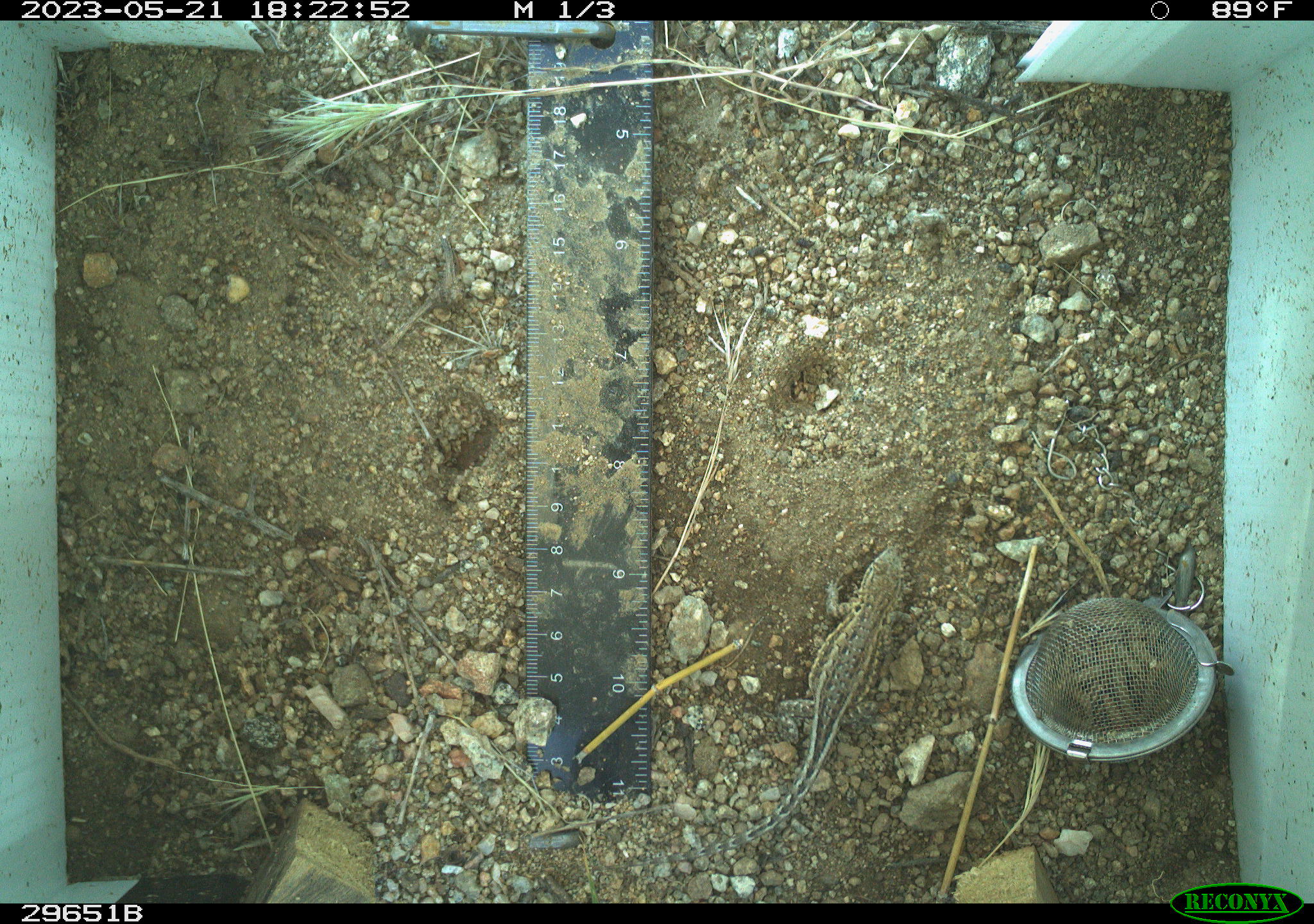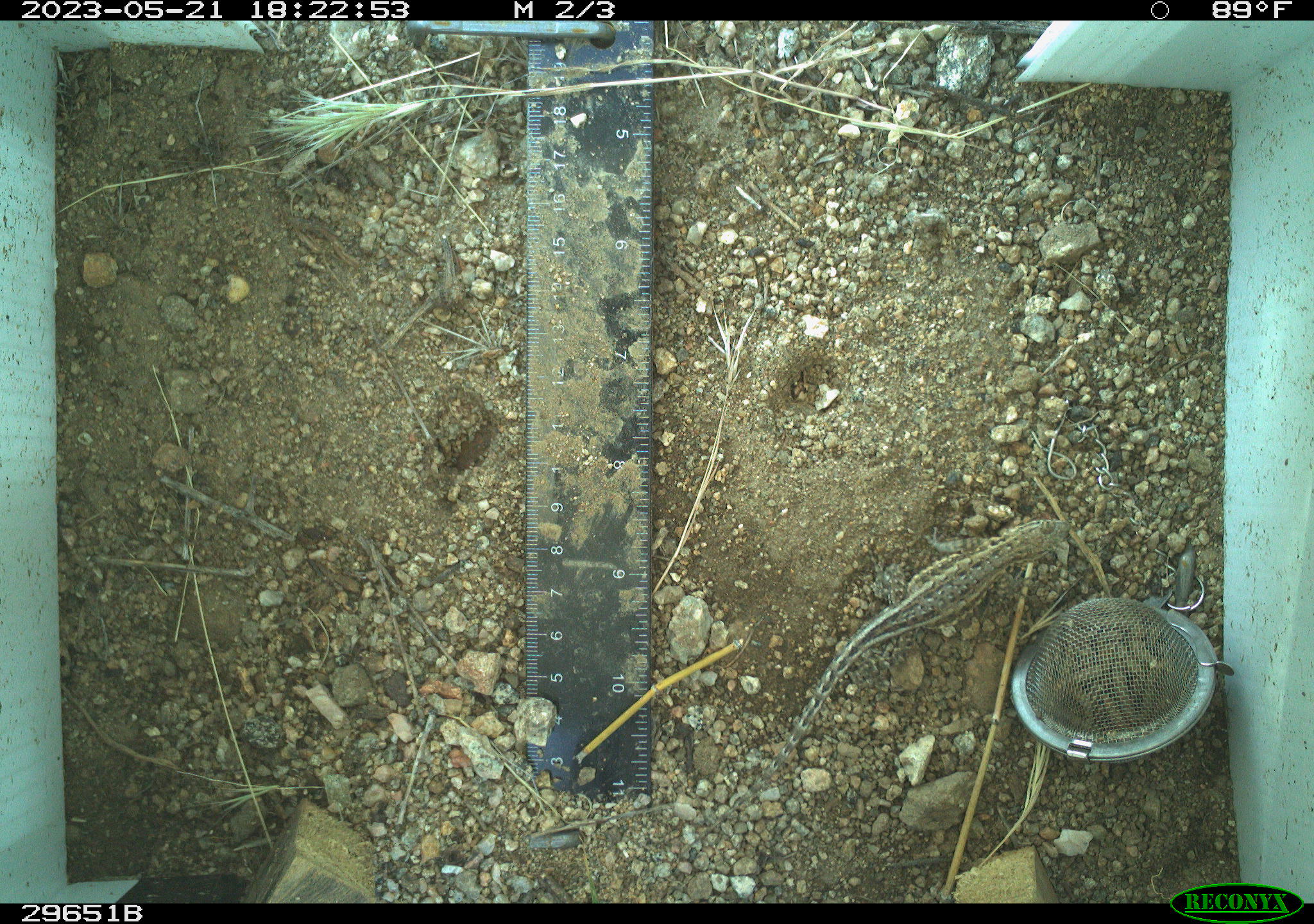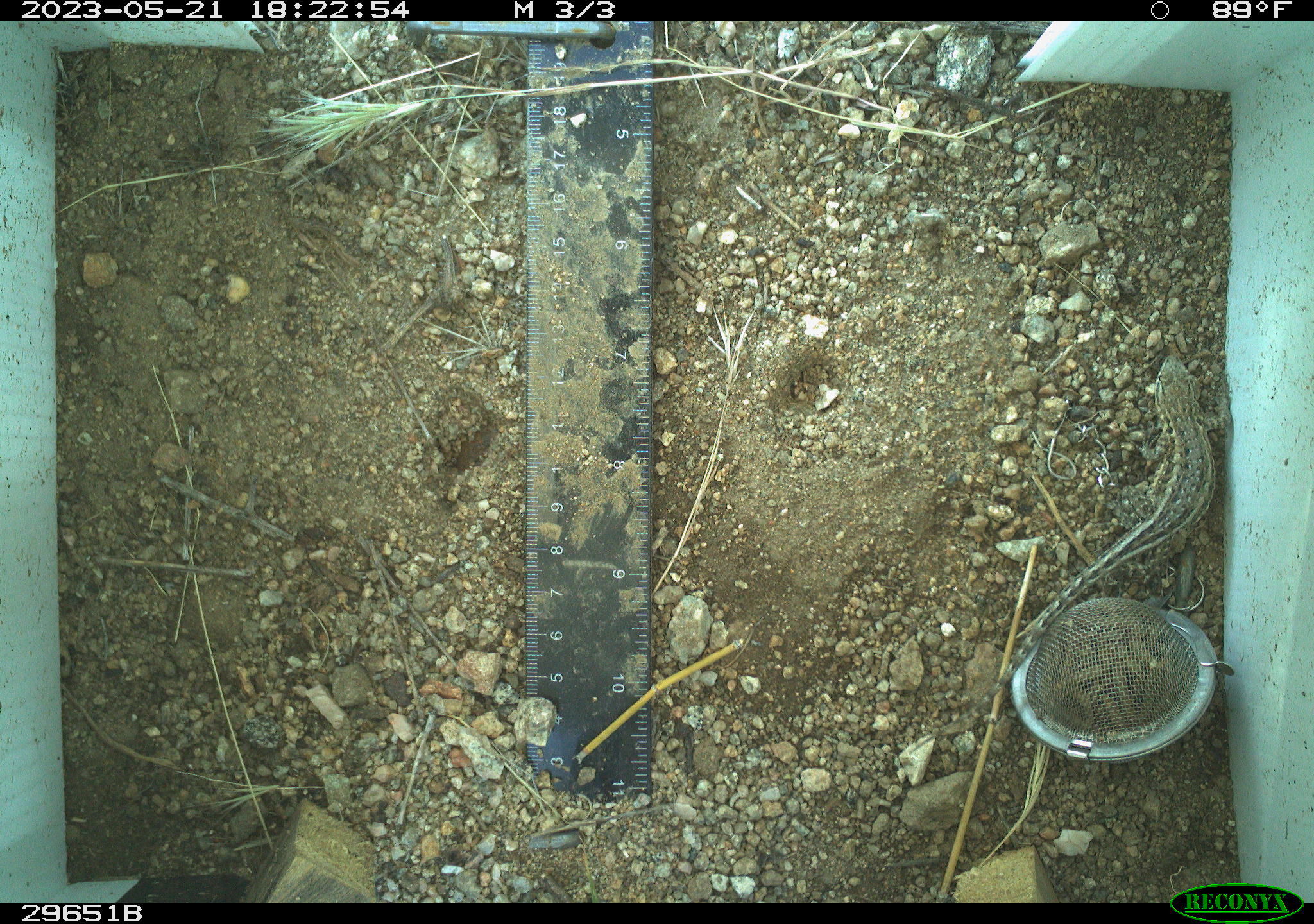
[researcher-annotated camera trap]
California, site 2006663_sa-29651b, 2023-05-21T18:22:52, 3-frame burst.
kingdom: Animalia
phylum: Chordata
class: Reptilia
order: Squamata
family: Phrynosomatidae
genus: Uta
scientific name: Uta stansburiana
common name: common side-blotched lizard